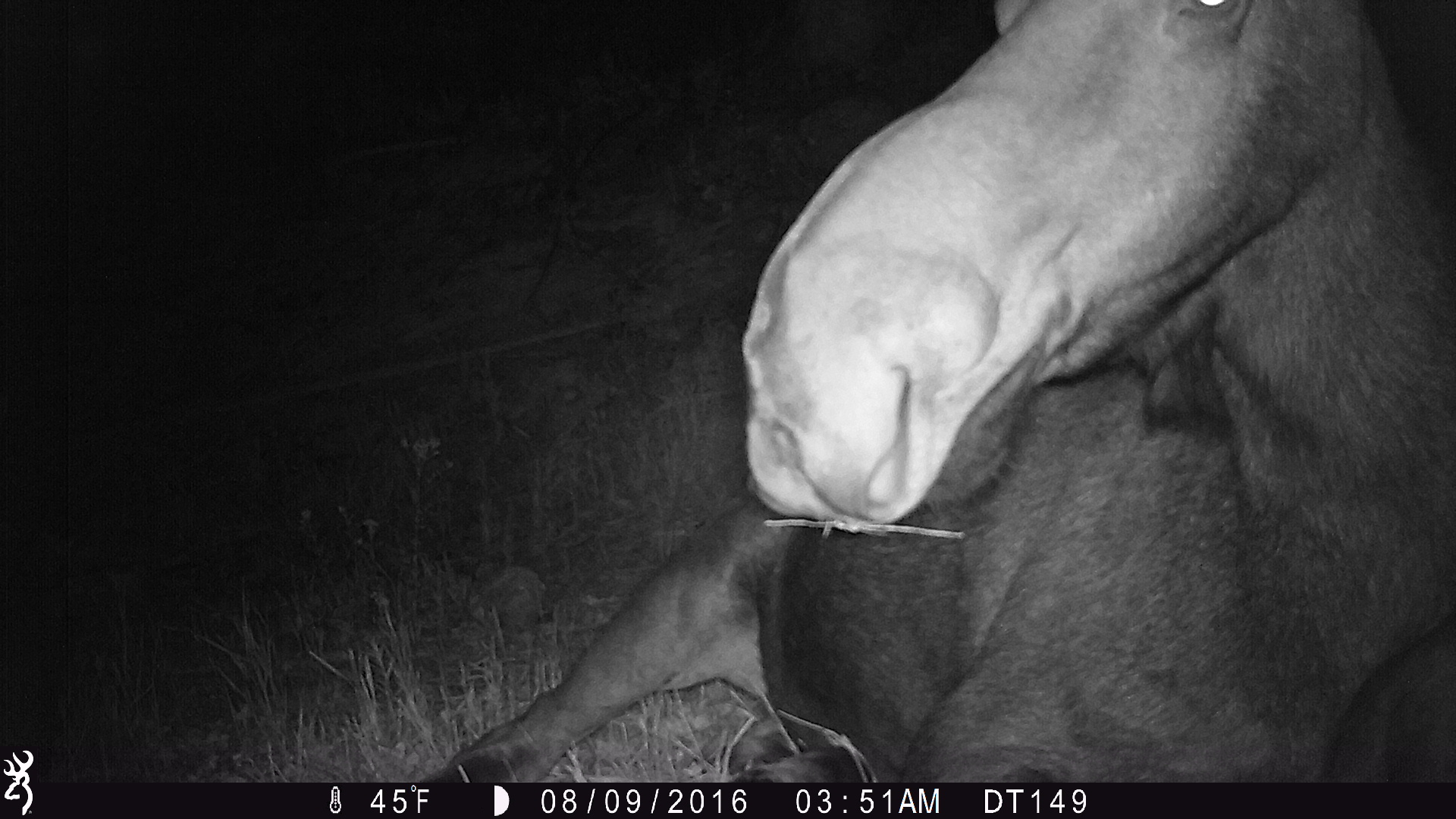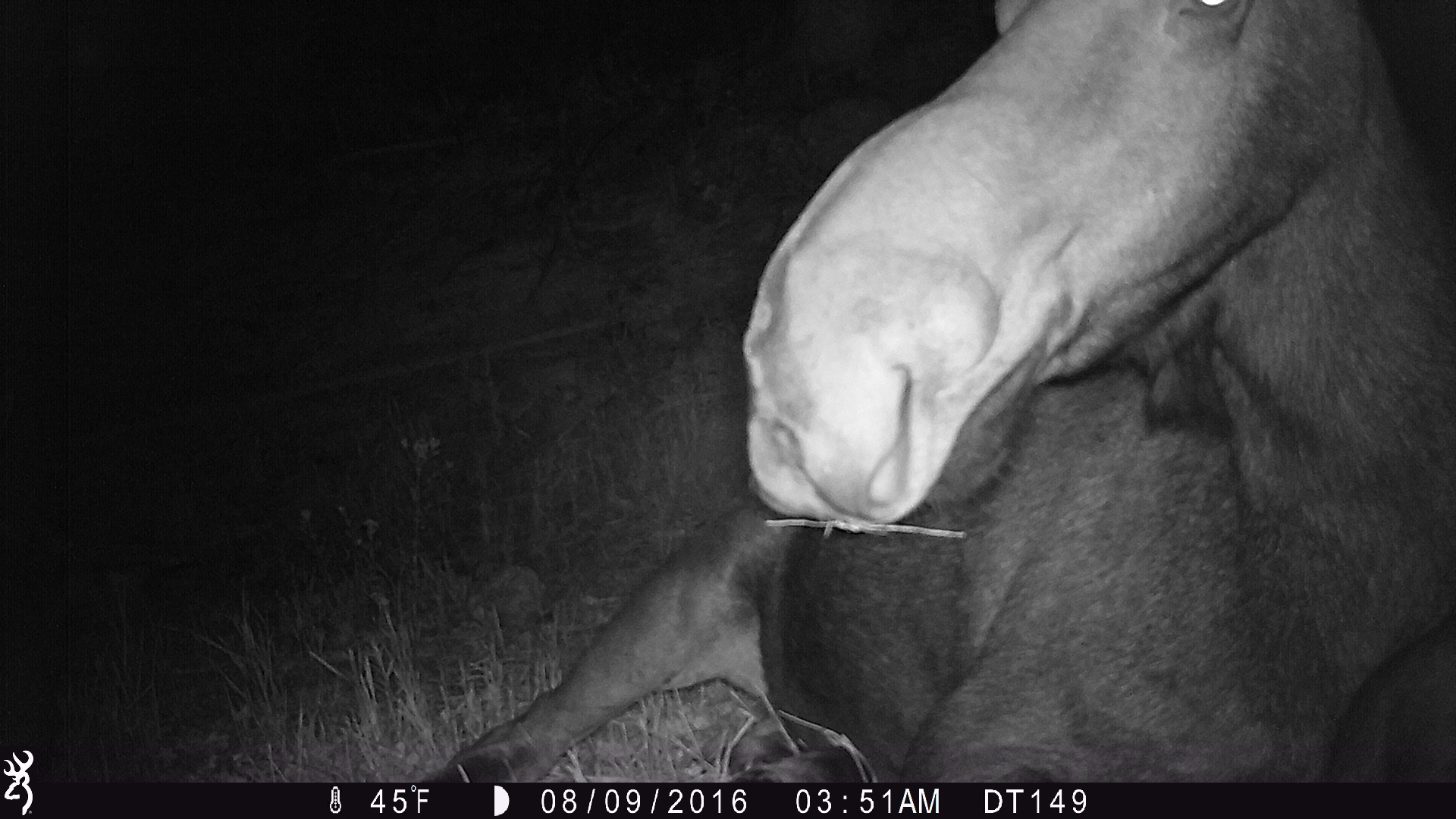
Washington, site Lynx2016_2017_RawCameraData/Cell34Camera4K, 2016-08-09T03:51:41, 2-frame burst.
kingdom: Animalia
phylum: Chordata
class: Mammalia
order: Artiodactyla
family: Cervidae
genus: Alces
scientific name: Alces alces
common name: moose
Alces alces (moose). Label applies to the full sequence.